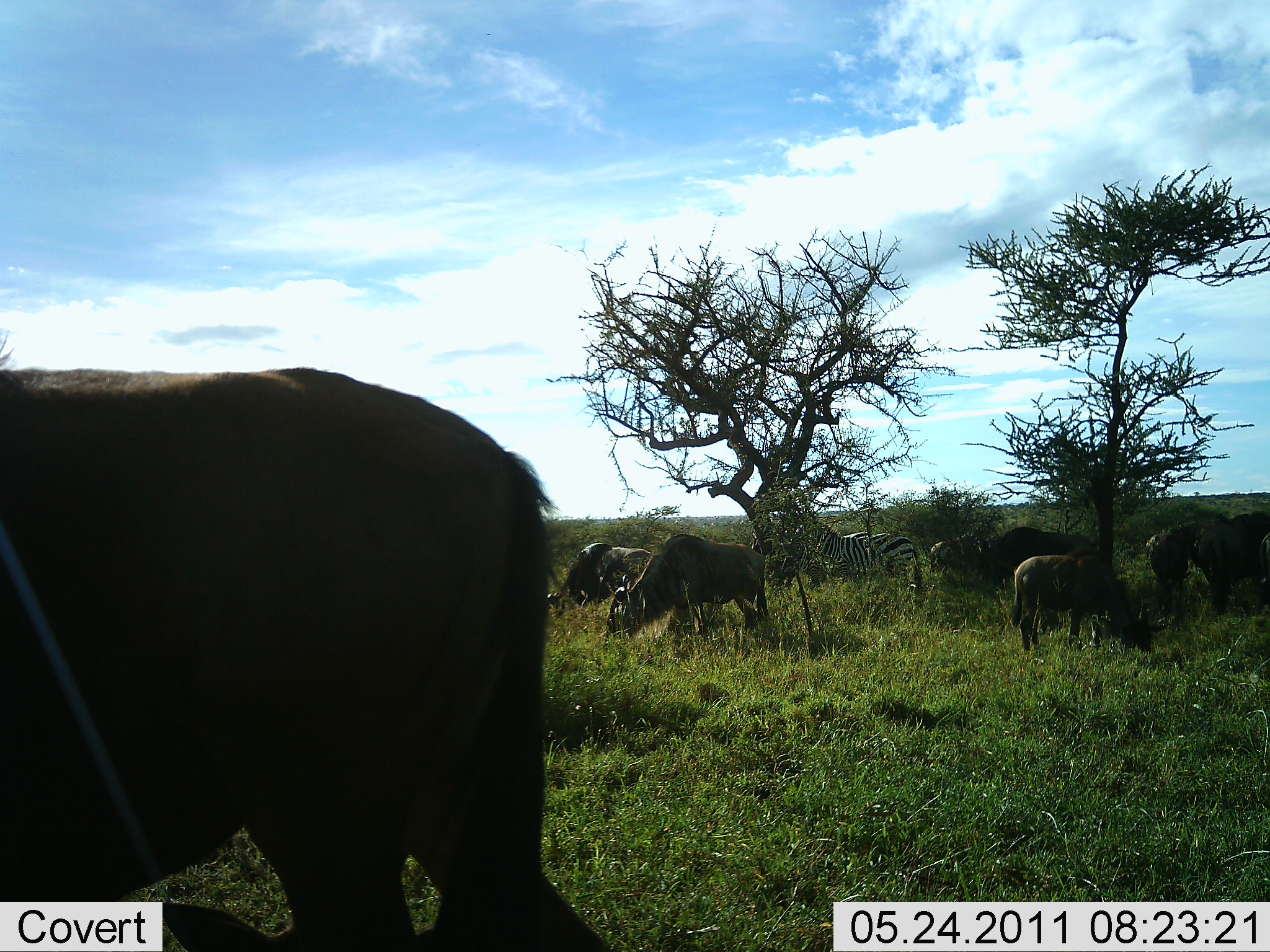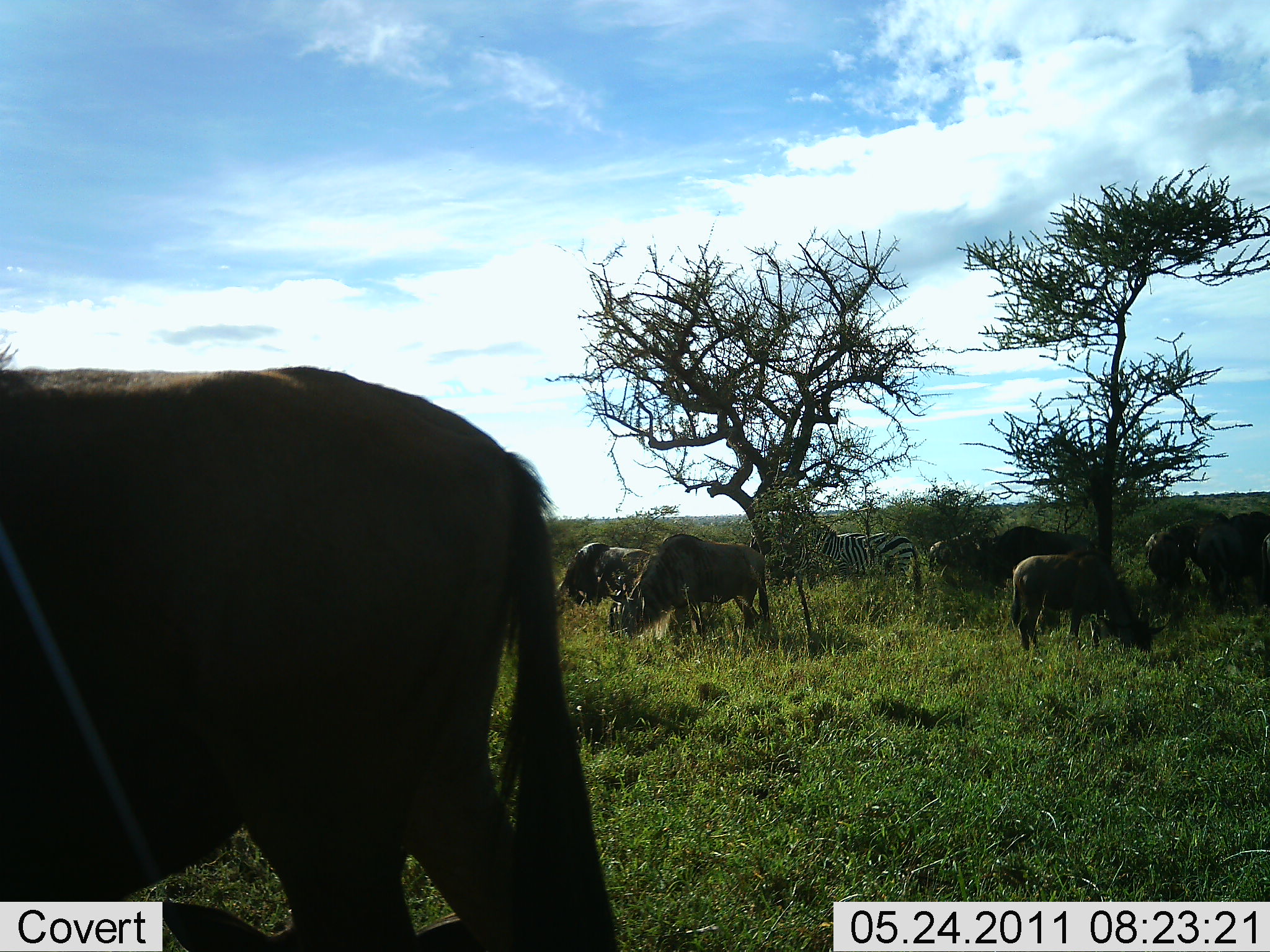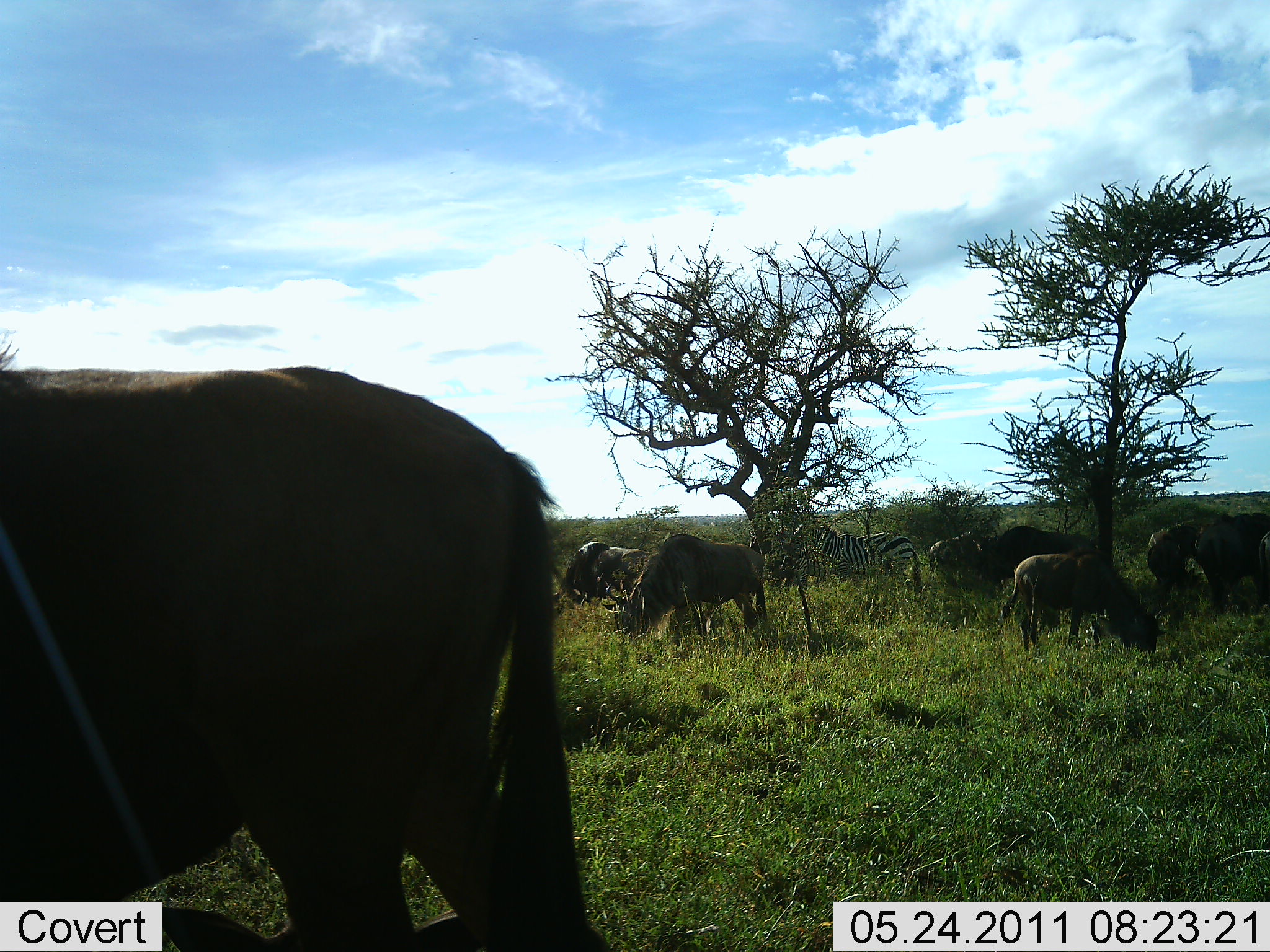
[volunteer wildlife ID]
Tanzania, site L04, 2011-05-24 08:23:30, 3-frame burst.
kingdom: Animalia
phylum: Chordata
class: Mammalia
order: Artiodactyla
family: Bovidae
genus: Connochaetes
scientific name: Connochaetes taurinus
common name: blue wildebeest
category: wildebeest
Wildebeest (blue wildebeest) (Connochaetes taurinus), count 6. Behavior (volunteer vote fractions): standing 40%, resting 0%, moving 13%, interacting 0%. Young present (vote fraction): 13%. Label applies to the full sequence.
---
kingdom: Animalia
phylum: Chordata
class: Mammalia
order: Perissodactyla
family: Equidae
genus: Equus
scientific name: Equus quagga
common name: plains zebra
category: zebra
Zebra (plains zebra) (Equus quagga), count 1. Behavior (volunteer vote fractions): standing 93%, resting 0%, moving 0%, interacting 0%. Young present (vote fraction): 0%. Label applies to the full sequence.